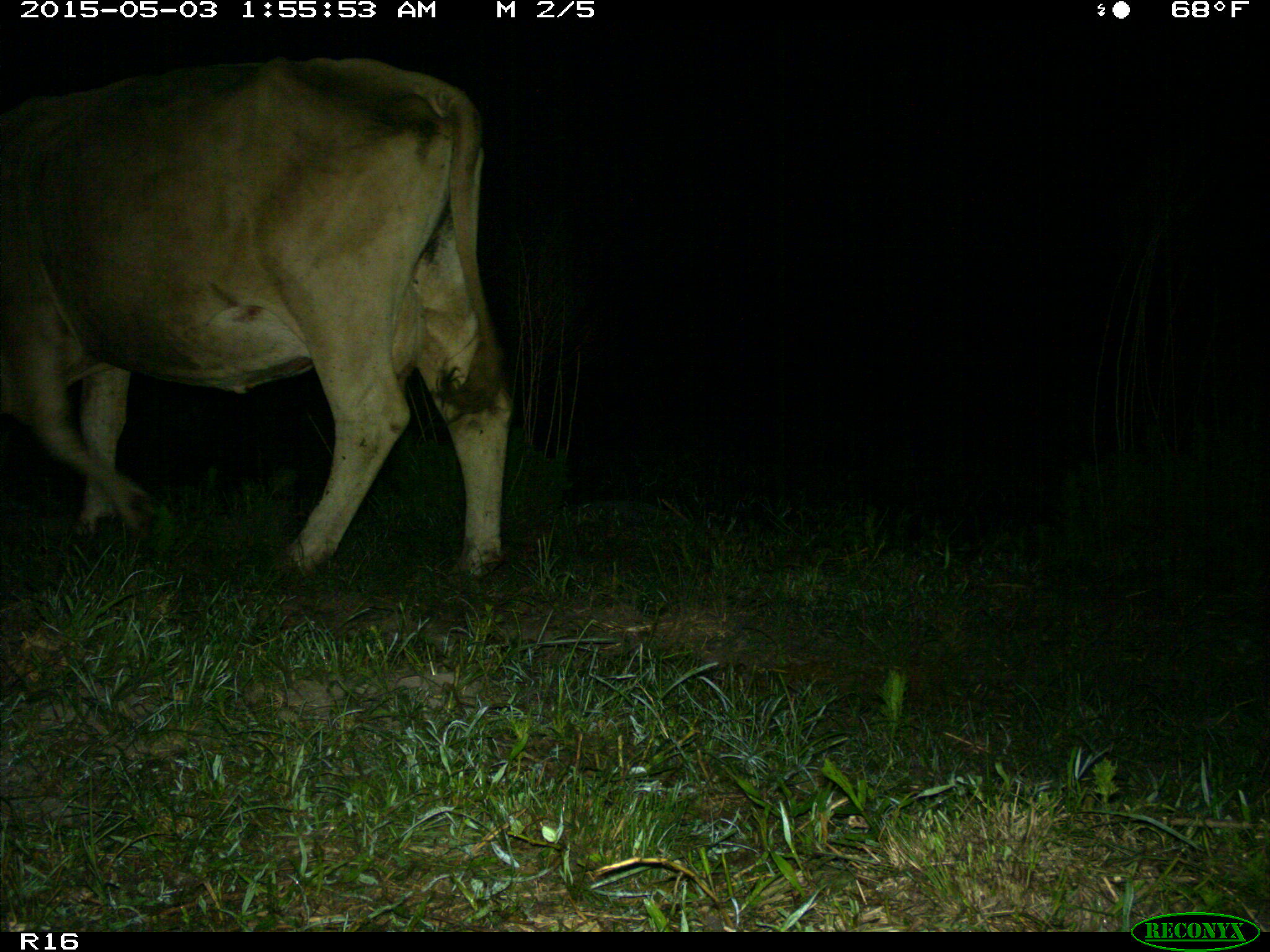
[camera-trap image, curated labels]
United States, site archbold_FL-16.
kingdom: Animalia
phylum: Chordata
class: Mammalia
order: Artiodactyla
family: Bovidae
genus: Bos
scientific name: Bos taurus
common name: domestic cow